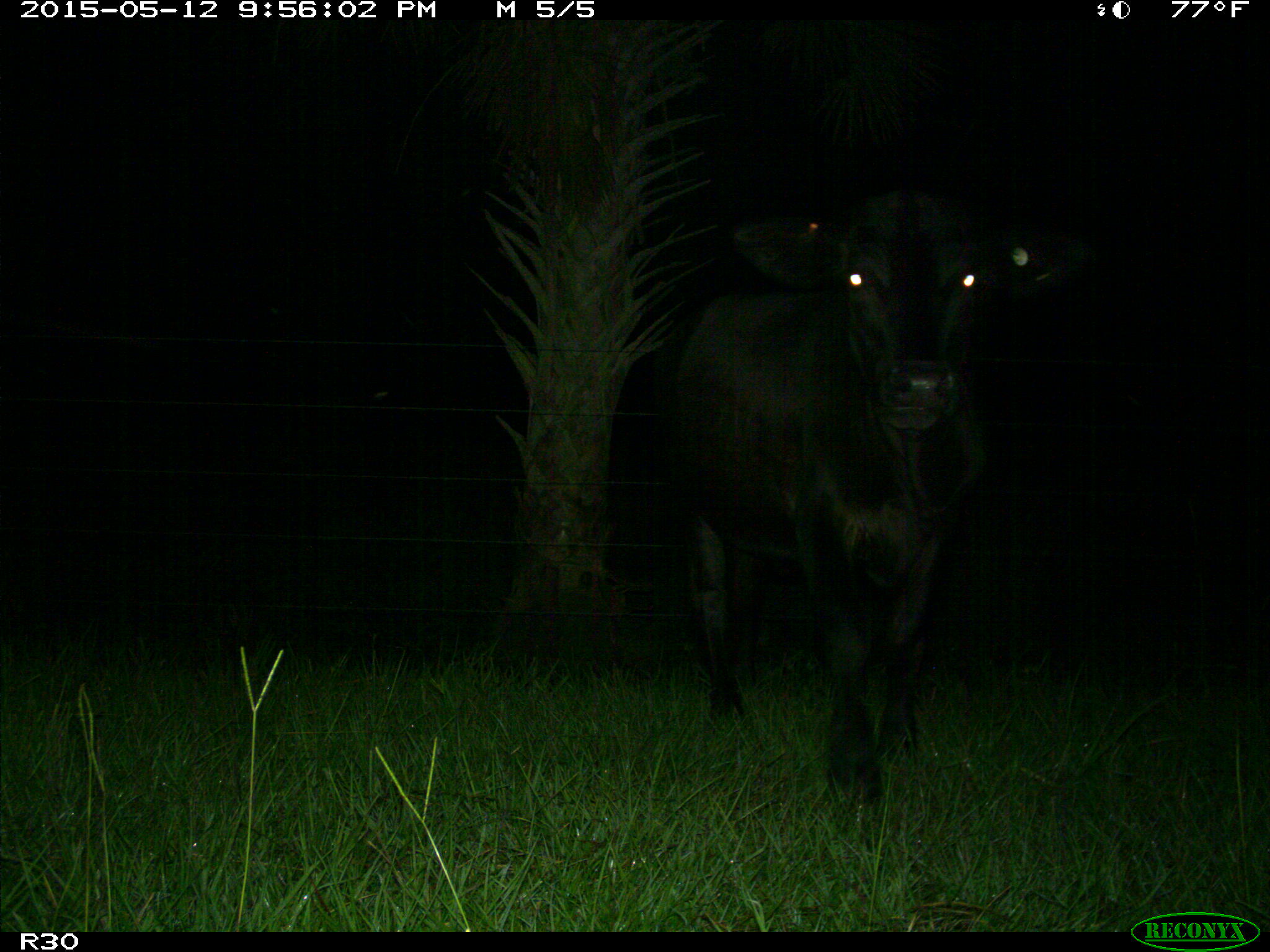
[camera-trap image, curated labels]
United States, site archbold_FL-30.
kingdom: Animalia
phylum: Chordata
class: Mammalia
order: Artiodactyla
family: Bovidae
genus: Bos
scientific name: Bos taurus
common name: domestic cow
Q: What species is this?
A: Bos taurus (domestic cow).